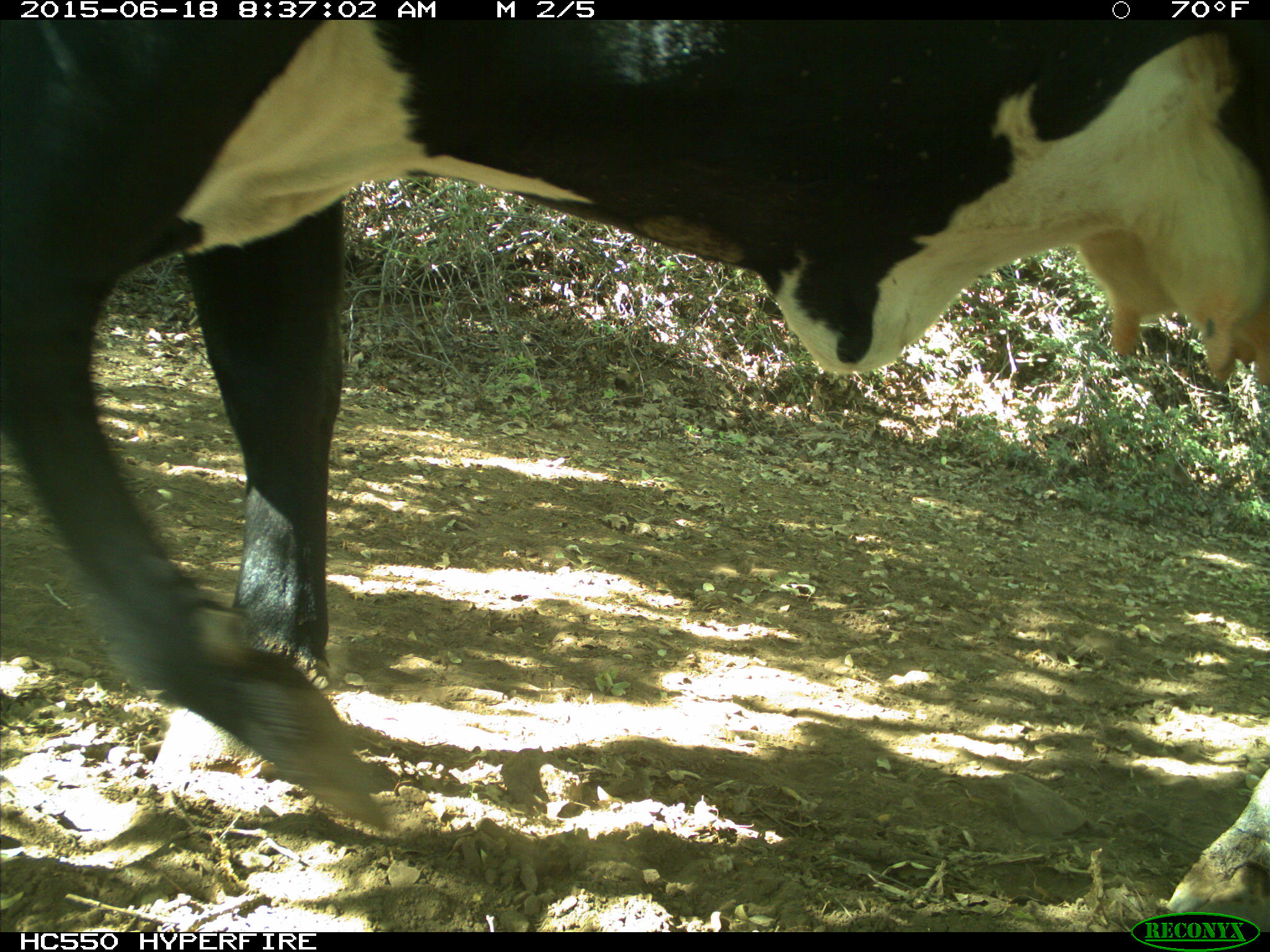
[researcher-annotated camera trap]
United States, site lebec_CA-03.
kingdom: Animalia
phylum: Chordata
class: Mammalia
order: Artiodactyla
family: Bovidae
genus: Bos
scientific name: Bos taurus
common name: domestic cow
Bos taurus (domestic cow).